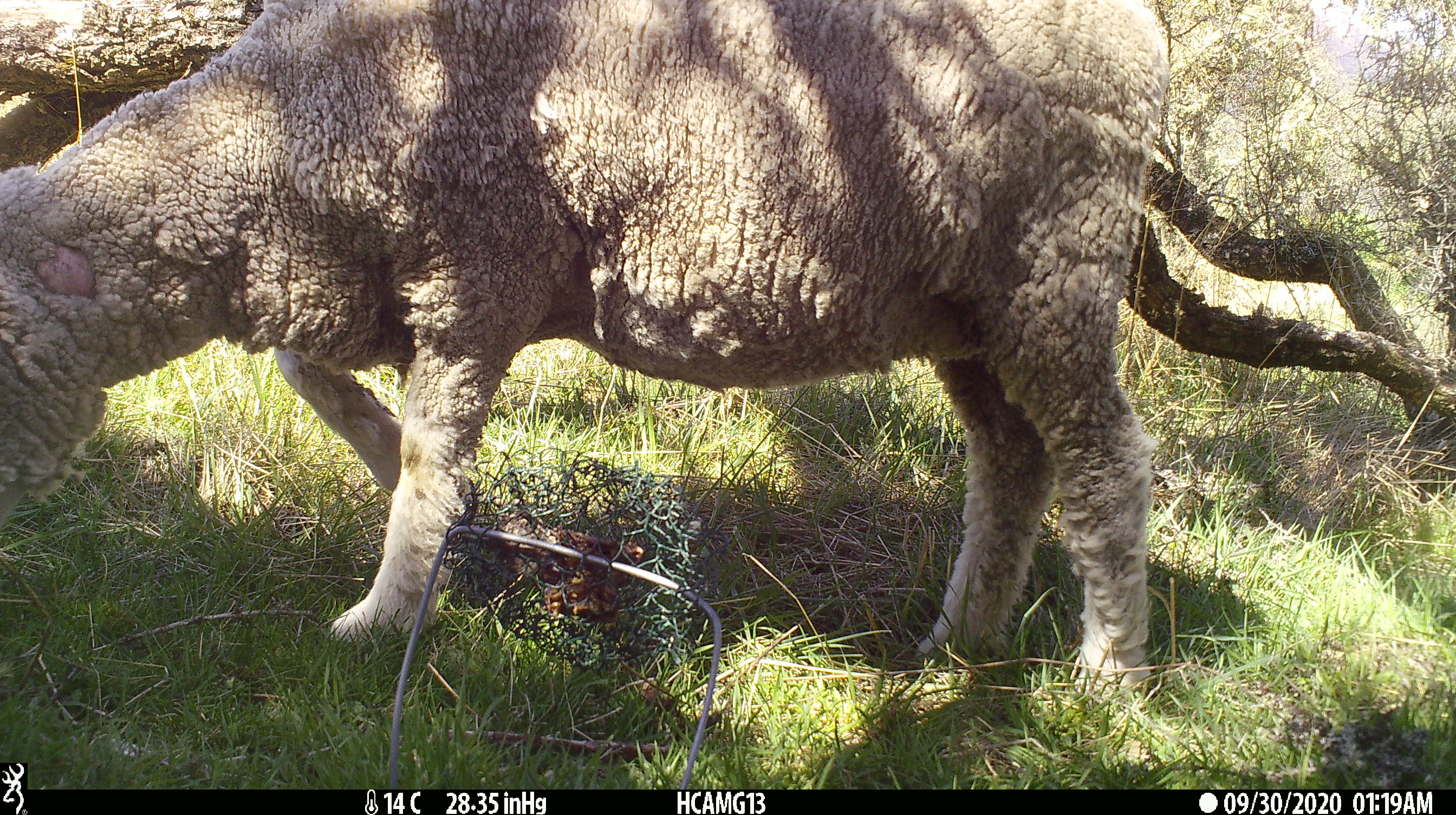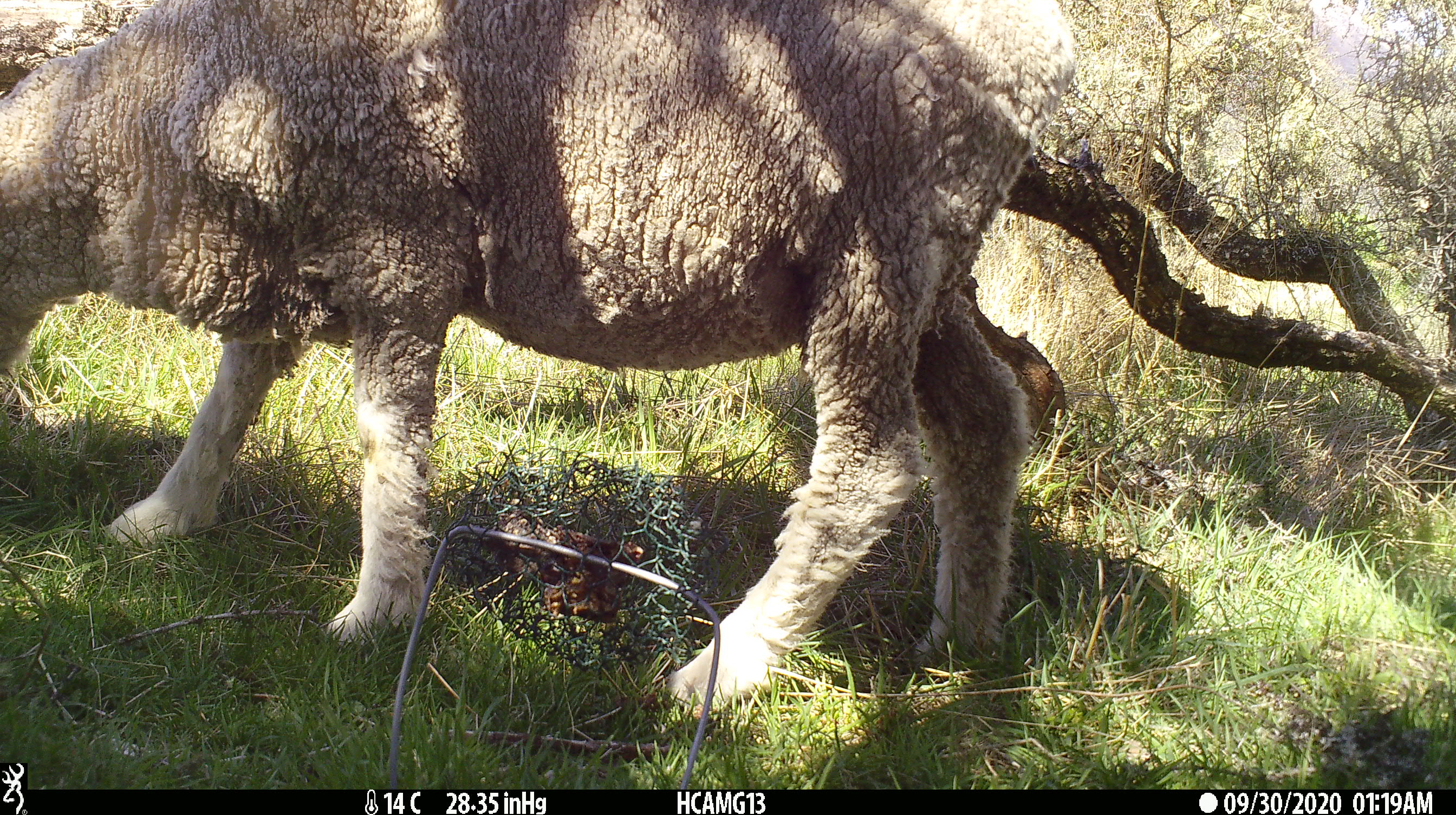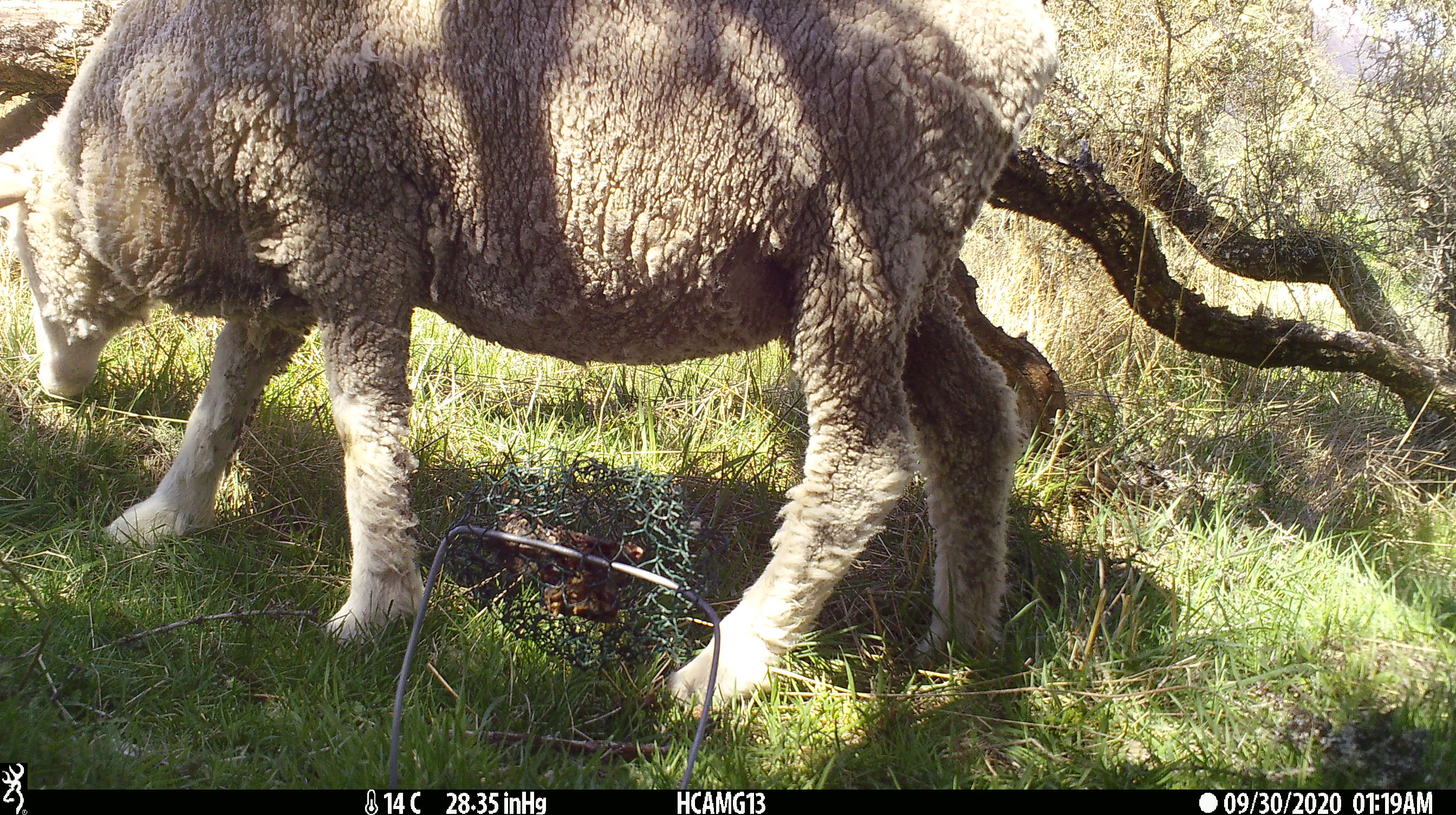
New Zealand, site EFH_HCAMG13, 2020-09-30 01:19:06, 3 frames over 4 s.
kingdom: Animalia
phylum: Chordata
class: Mammalia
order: Artiodactyla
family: Bovidae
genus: Ovis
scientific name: Ovis aries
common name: domestic sheep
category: sheep